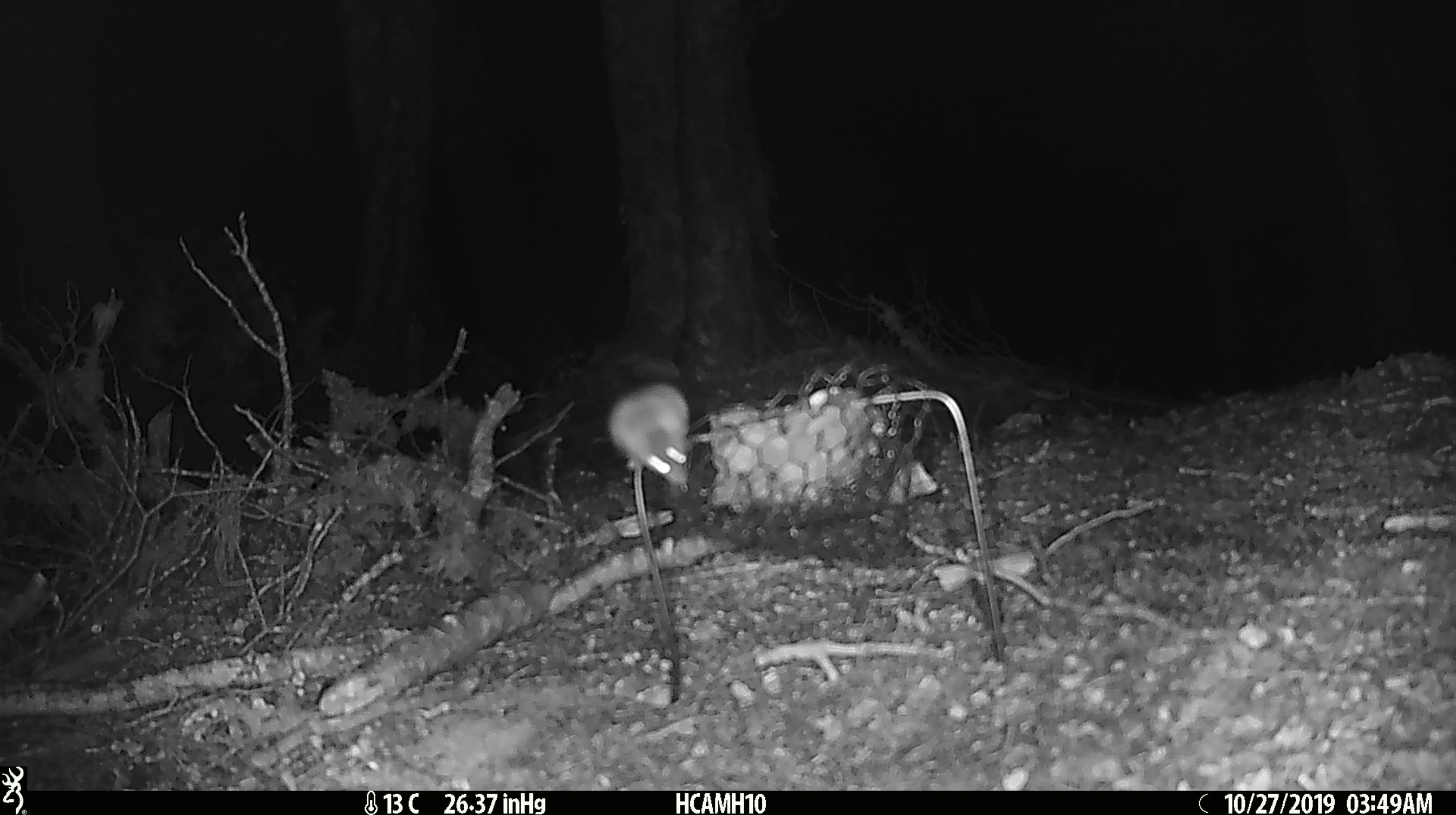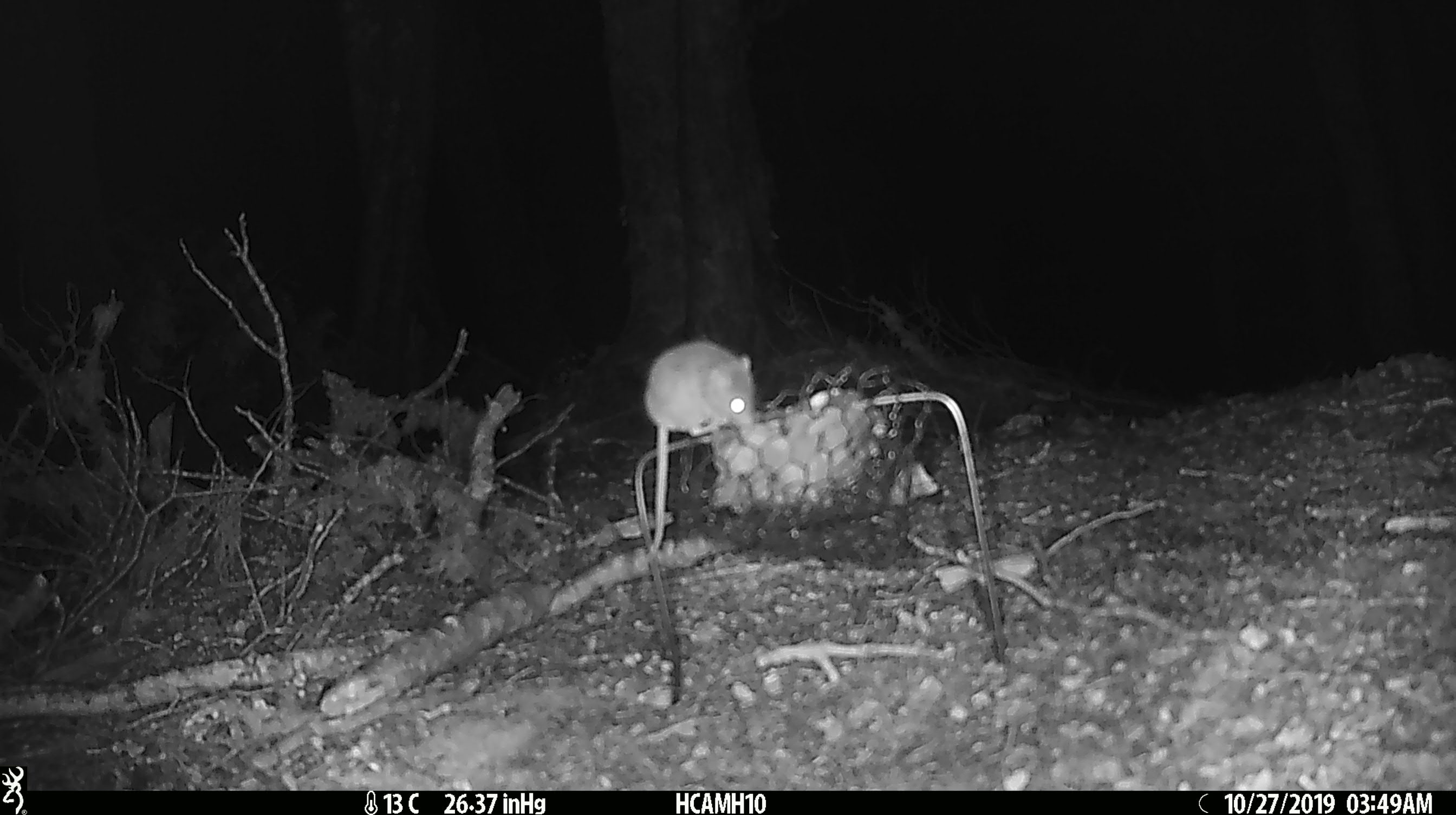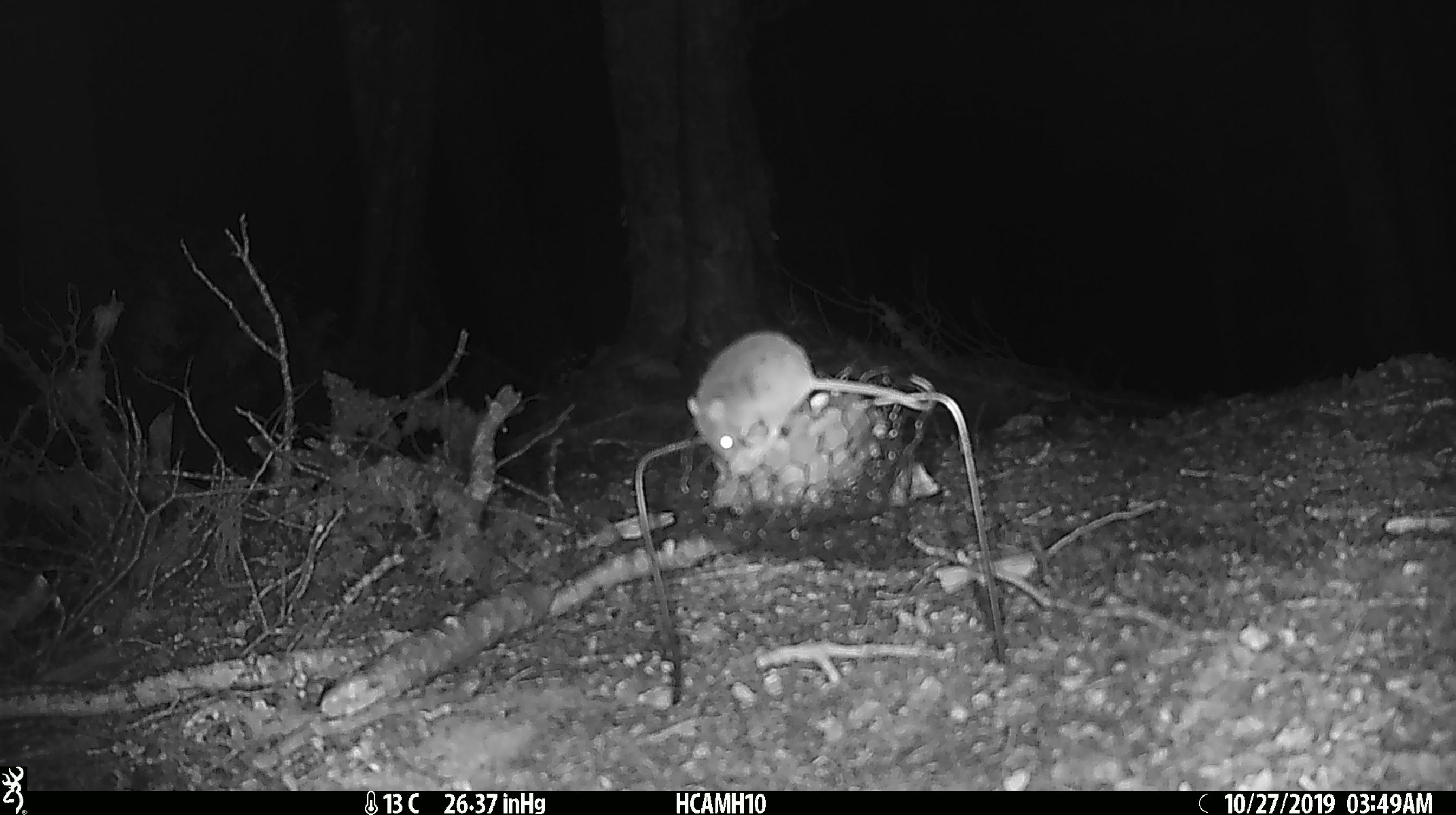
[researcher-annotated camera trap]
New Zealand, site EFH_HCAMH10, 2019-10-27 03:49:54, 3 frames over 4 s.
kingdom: Animalia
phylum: Chordata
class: Mammalia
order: Rodentia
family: Muridae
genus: Mus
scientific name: Mus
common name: mouse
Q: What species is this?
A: Mouse (Mus).